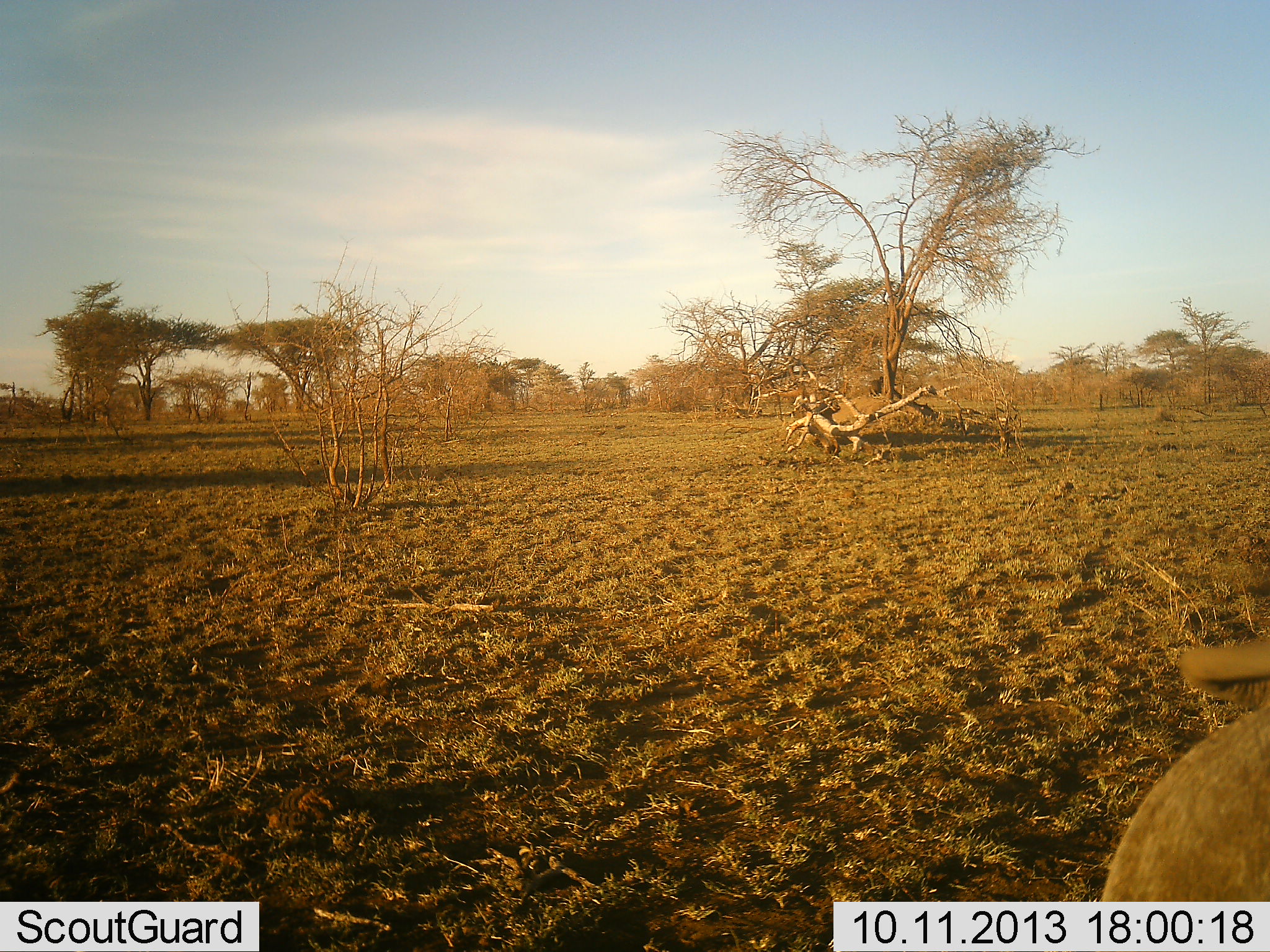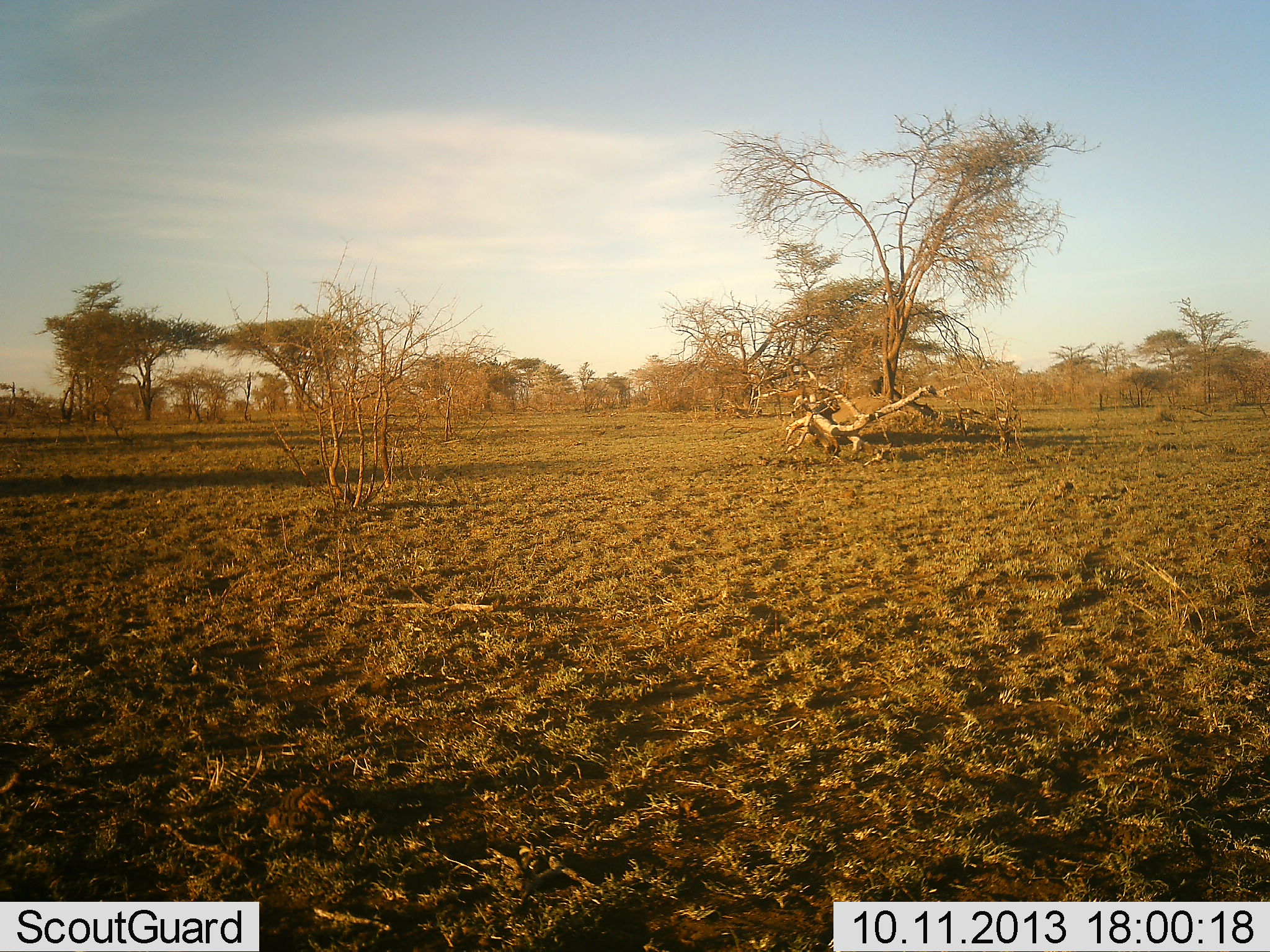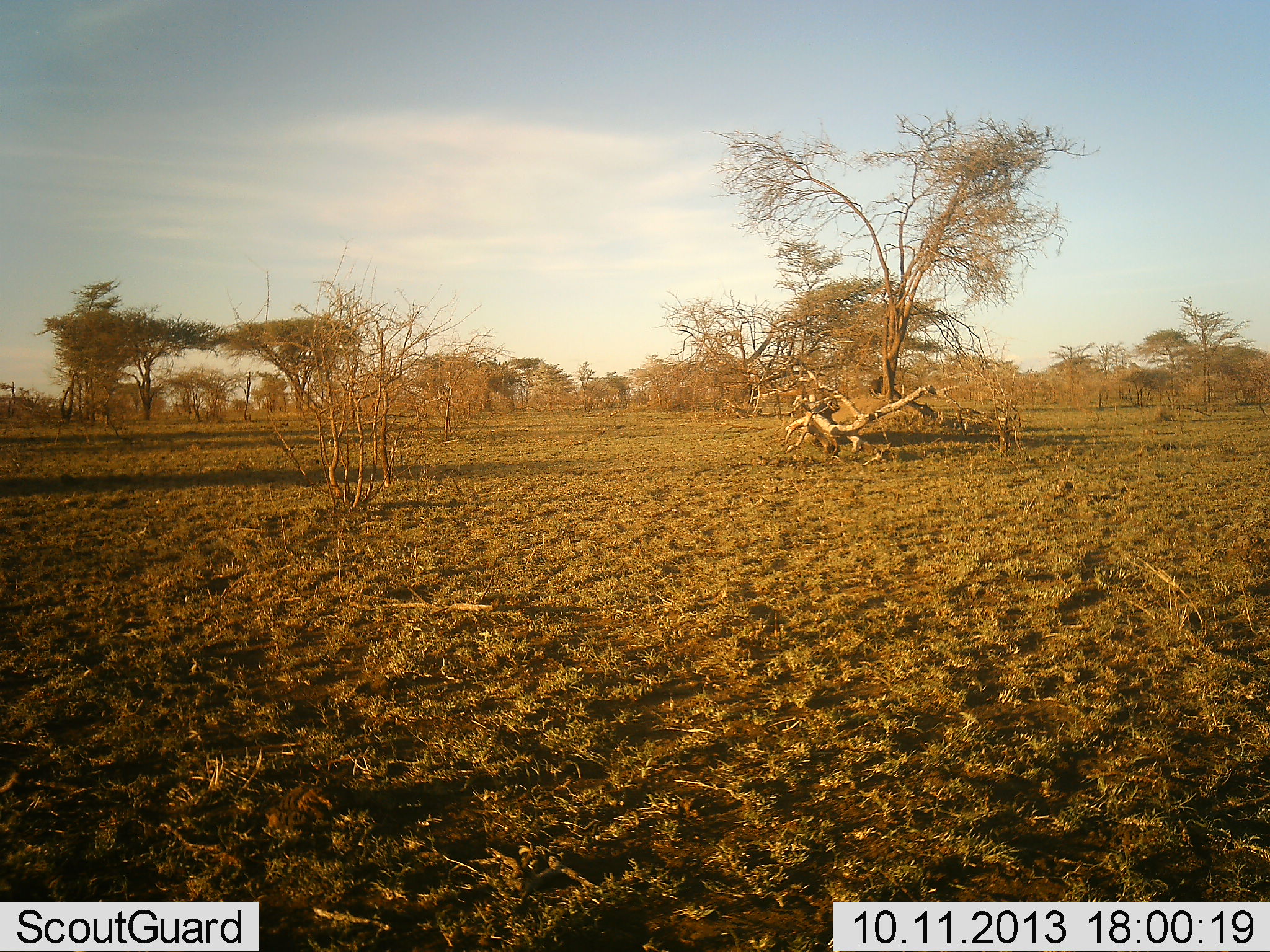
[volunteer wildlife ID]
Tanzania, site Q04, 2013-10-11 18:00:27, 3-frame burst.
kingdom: Animalia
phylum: Chordata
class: Mammalia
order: Artiodactyla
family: Suidae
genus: Phacochoerus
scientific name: Phacochoerus africanus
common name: warthog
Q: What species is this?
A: Warthog (Phacochoerus africanus).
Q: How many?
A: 1.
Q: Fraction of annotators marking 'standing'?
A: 14%.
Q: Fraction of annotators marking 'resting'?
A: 0%.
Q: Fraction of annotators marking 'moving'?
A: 100%.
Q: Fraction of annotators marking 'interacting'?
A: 0%.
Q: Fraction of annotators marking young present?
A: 0%.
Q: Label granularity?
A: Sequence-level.